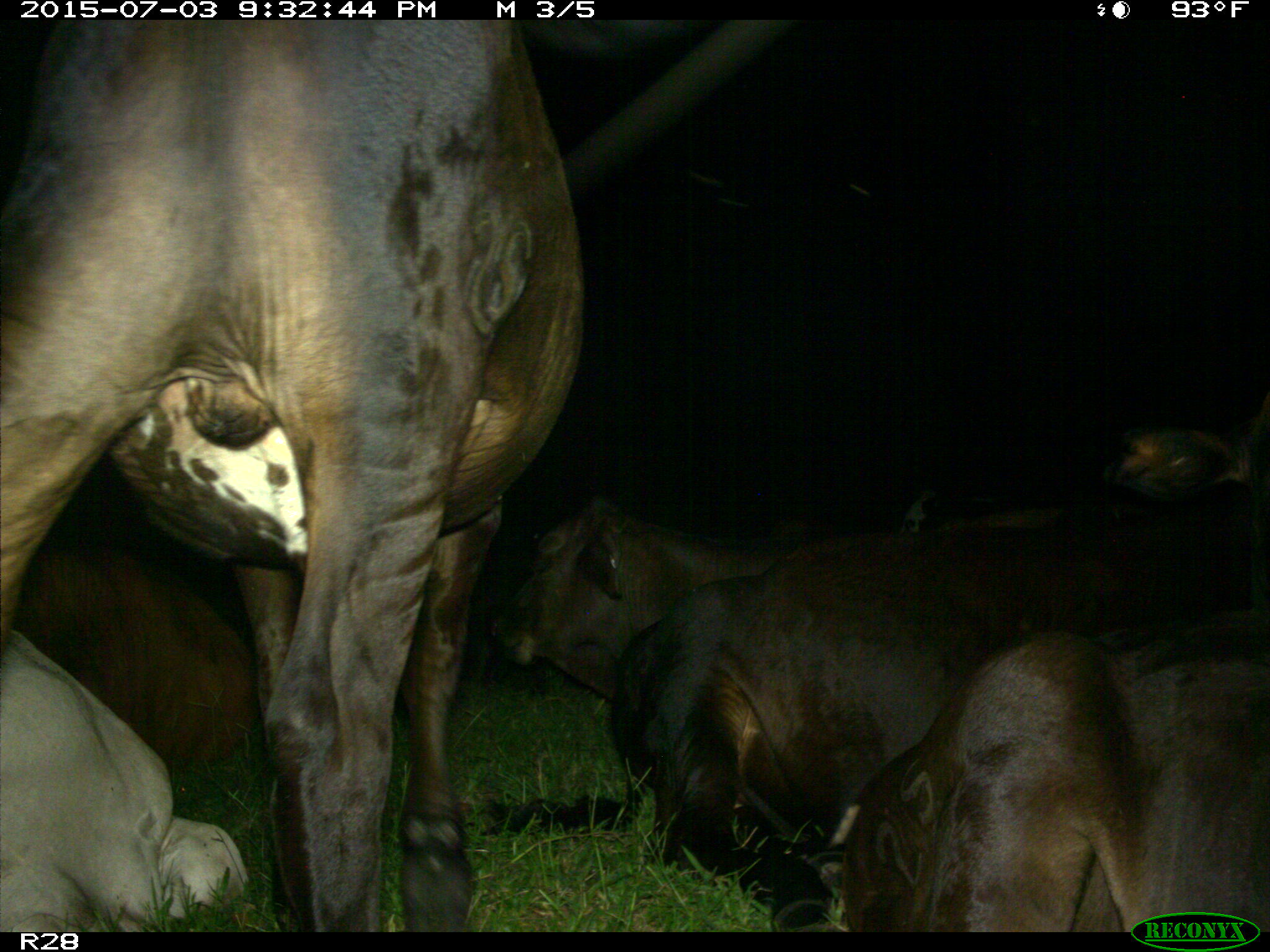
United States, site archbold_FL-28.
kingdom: Animalia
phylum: Chordata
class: Mammalia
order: Artiodactyla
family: Bovidae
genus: Bos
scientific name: Bos taurus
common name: domestic cow